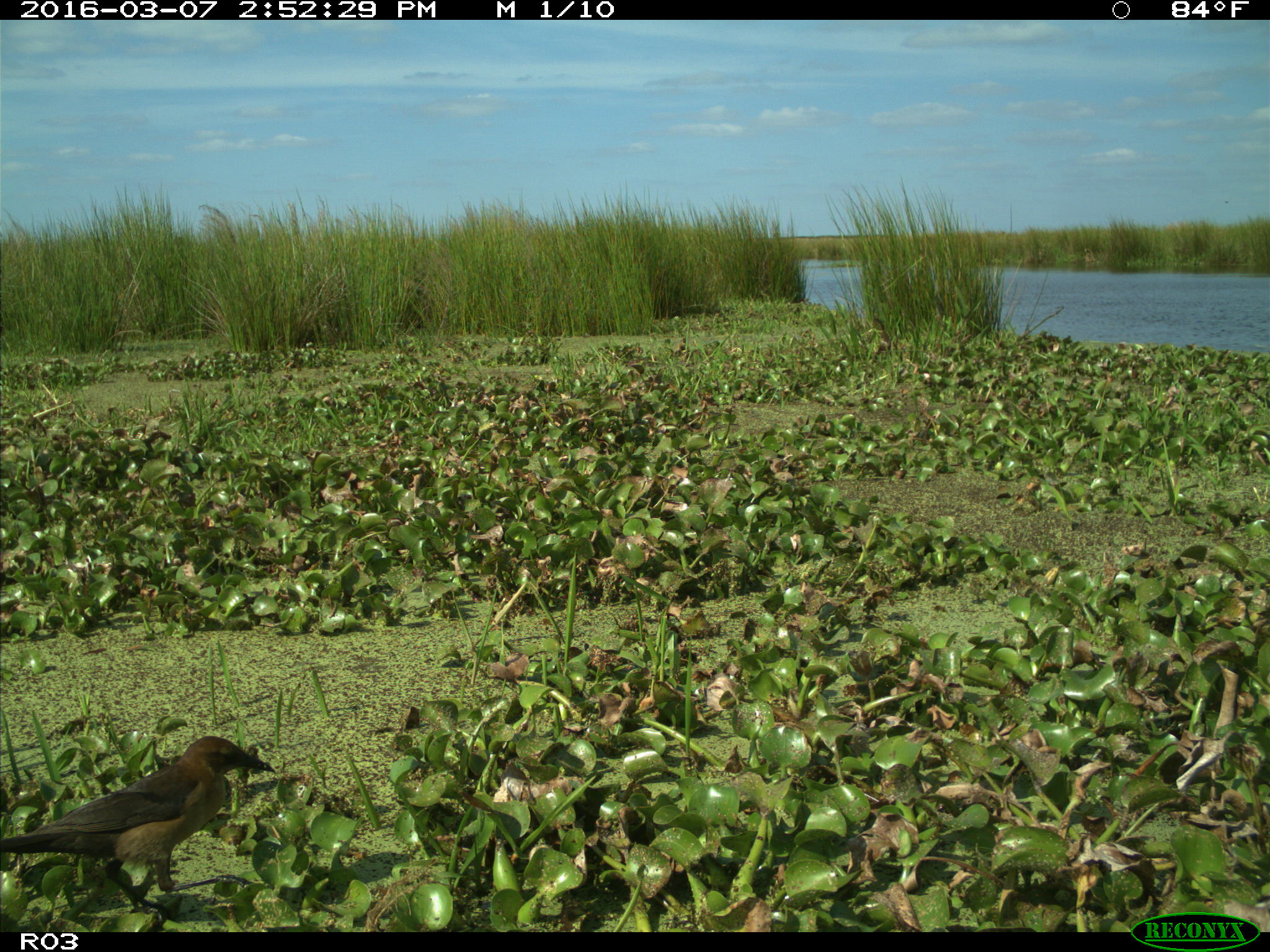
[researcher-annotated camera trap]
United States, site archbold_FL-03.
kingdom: Animalia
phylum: Chordata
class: Aves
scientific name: Aves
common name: birds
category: unidentified bird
Unidentified bird (birds) (Aves).